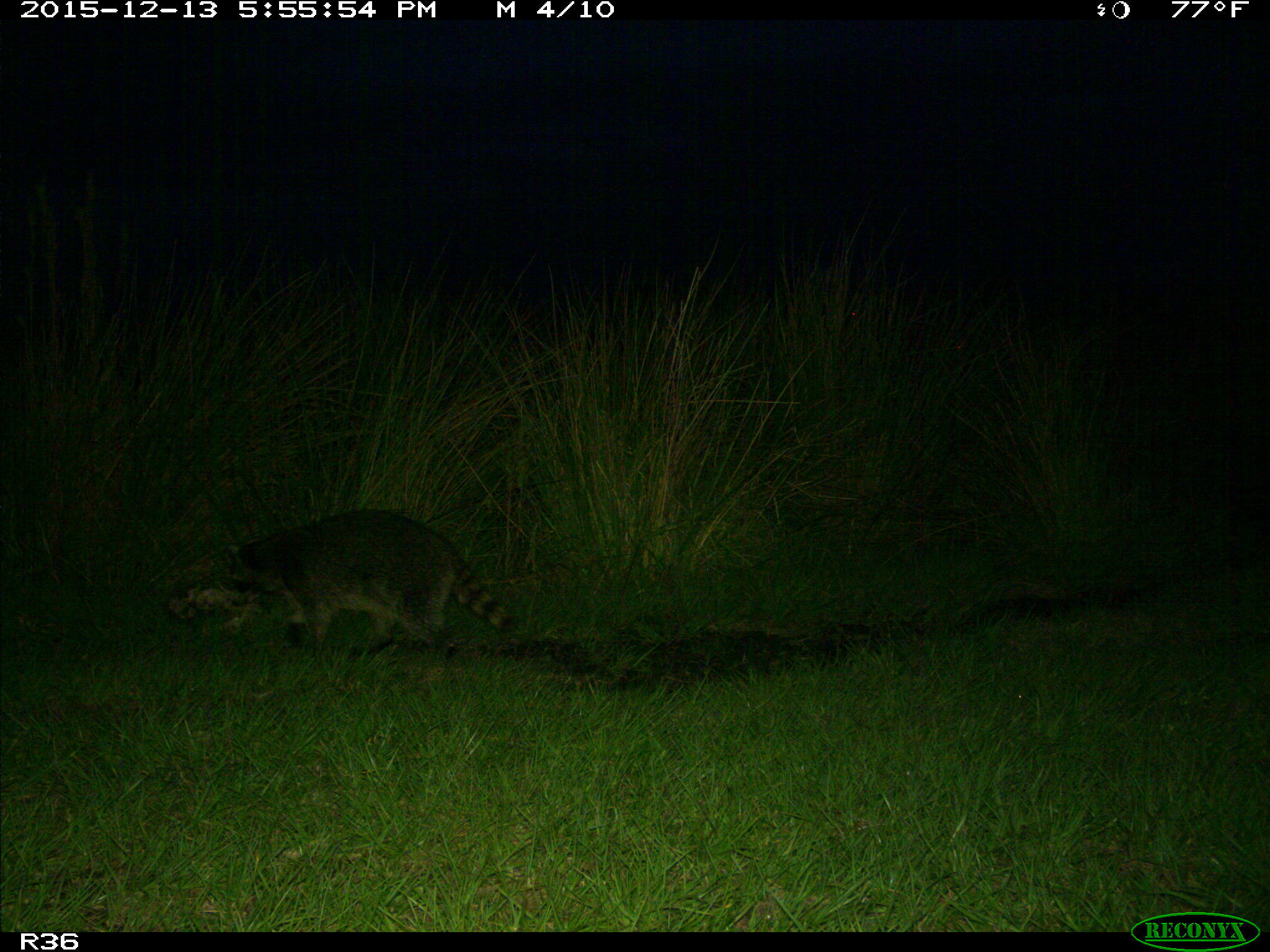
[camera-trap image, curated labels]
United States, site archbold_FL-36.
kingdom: Animalia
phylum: Chordata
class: Mammalia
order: Carnivora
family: Procyonidae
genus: Procyon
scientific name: Procyon lotor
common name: common raccoon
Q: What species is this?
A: Procyon lotor (common raccoon).